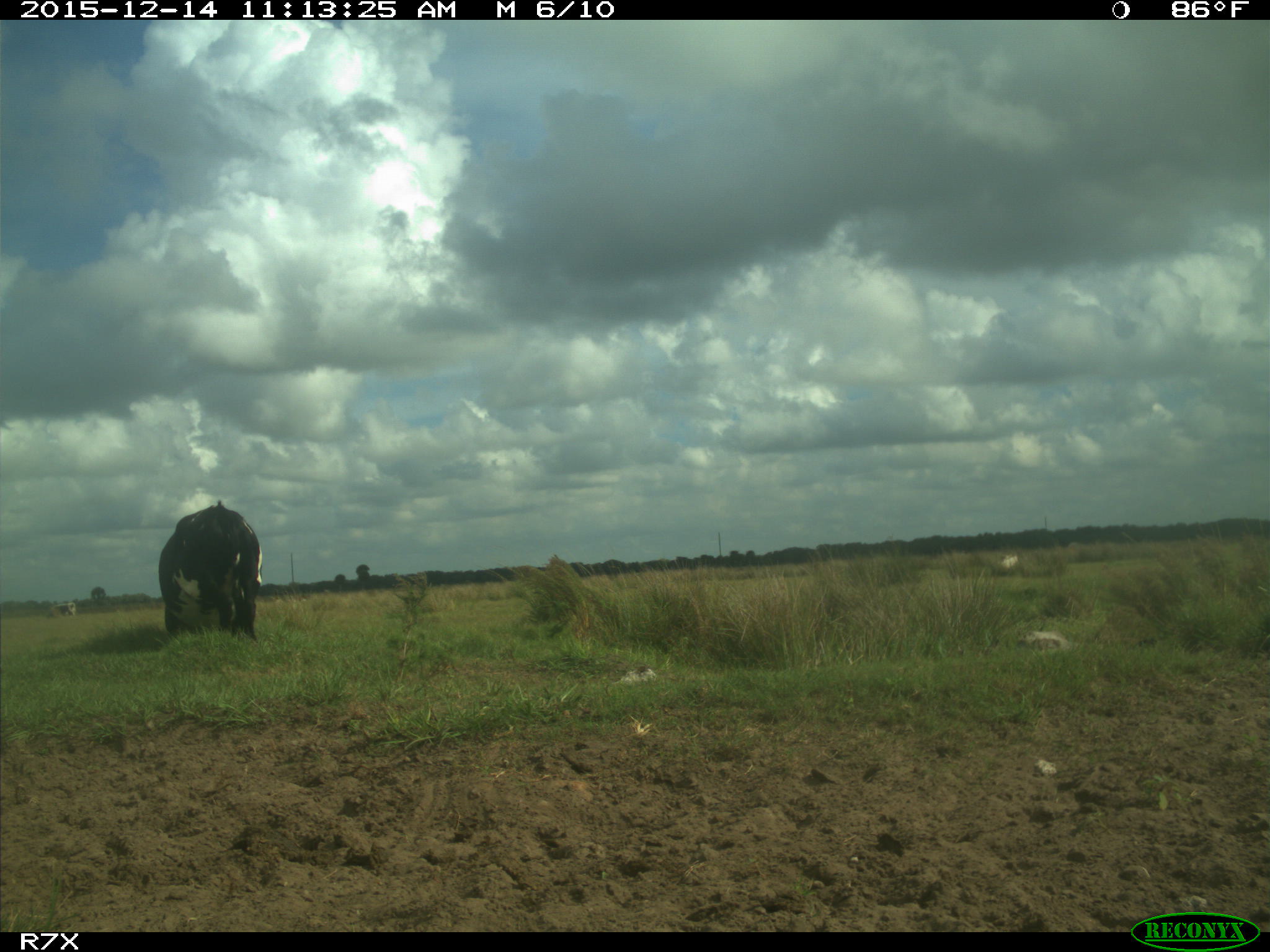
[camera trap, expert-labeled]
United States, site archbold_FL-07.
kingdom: Animalia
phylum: Chordata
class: Mammalia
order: Artiodactyla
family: Bovidae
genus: Bos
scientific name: Bos taurus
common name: domestic cow